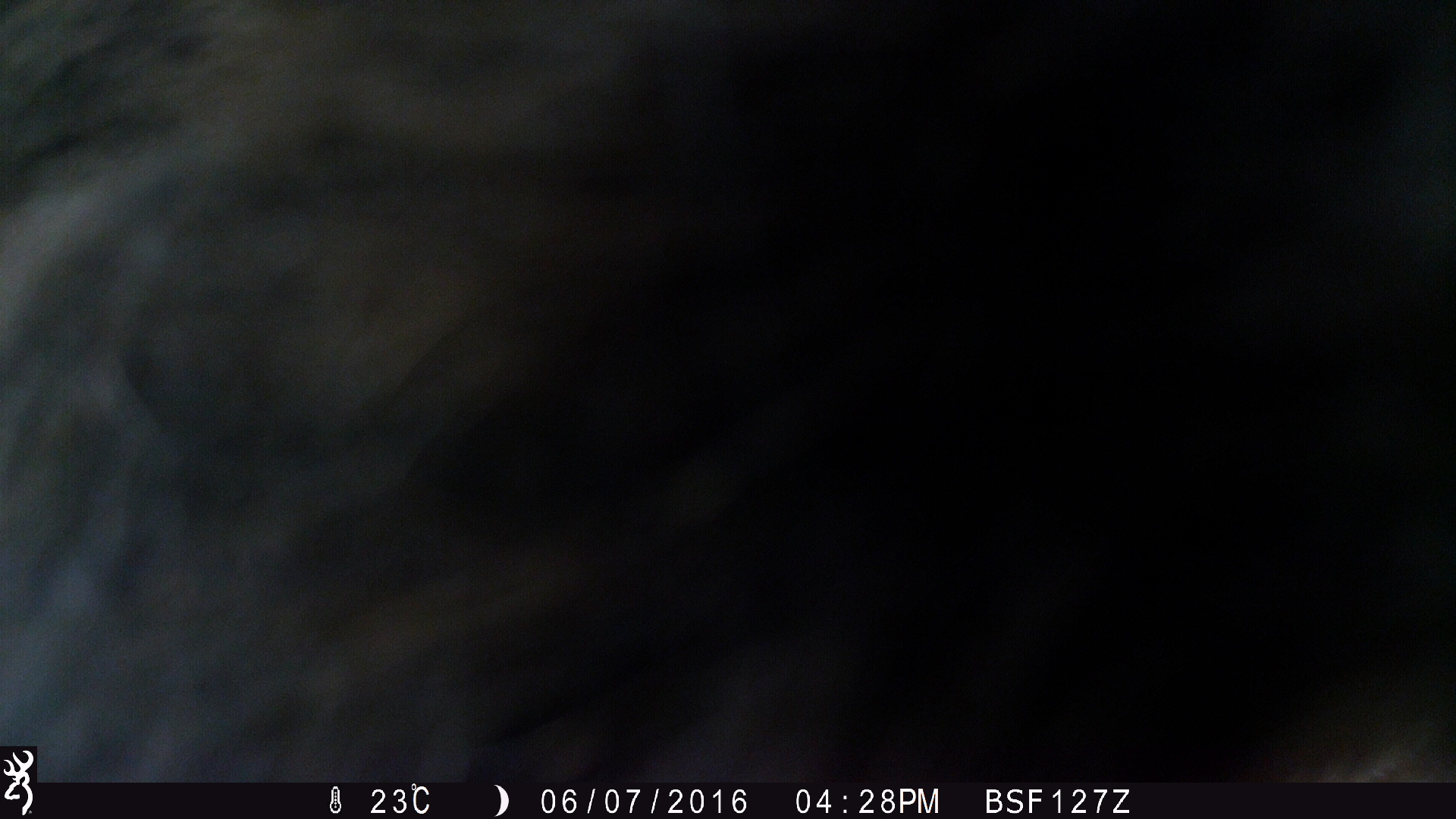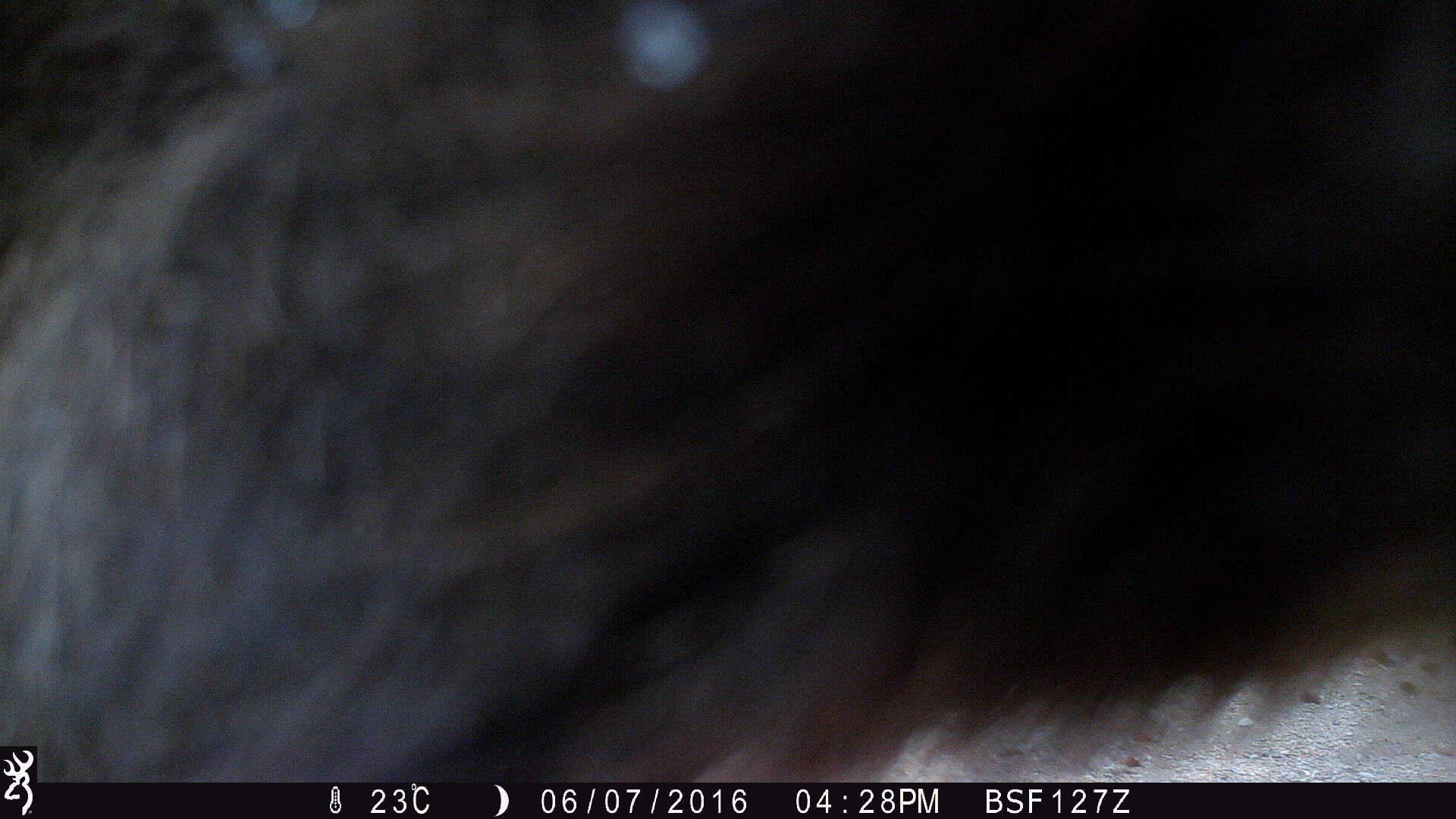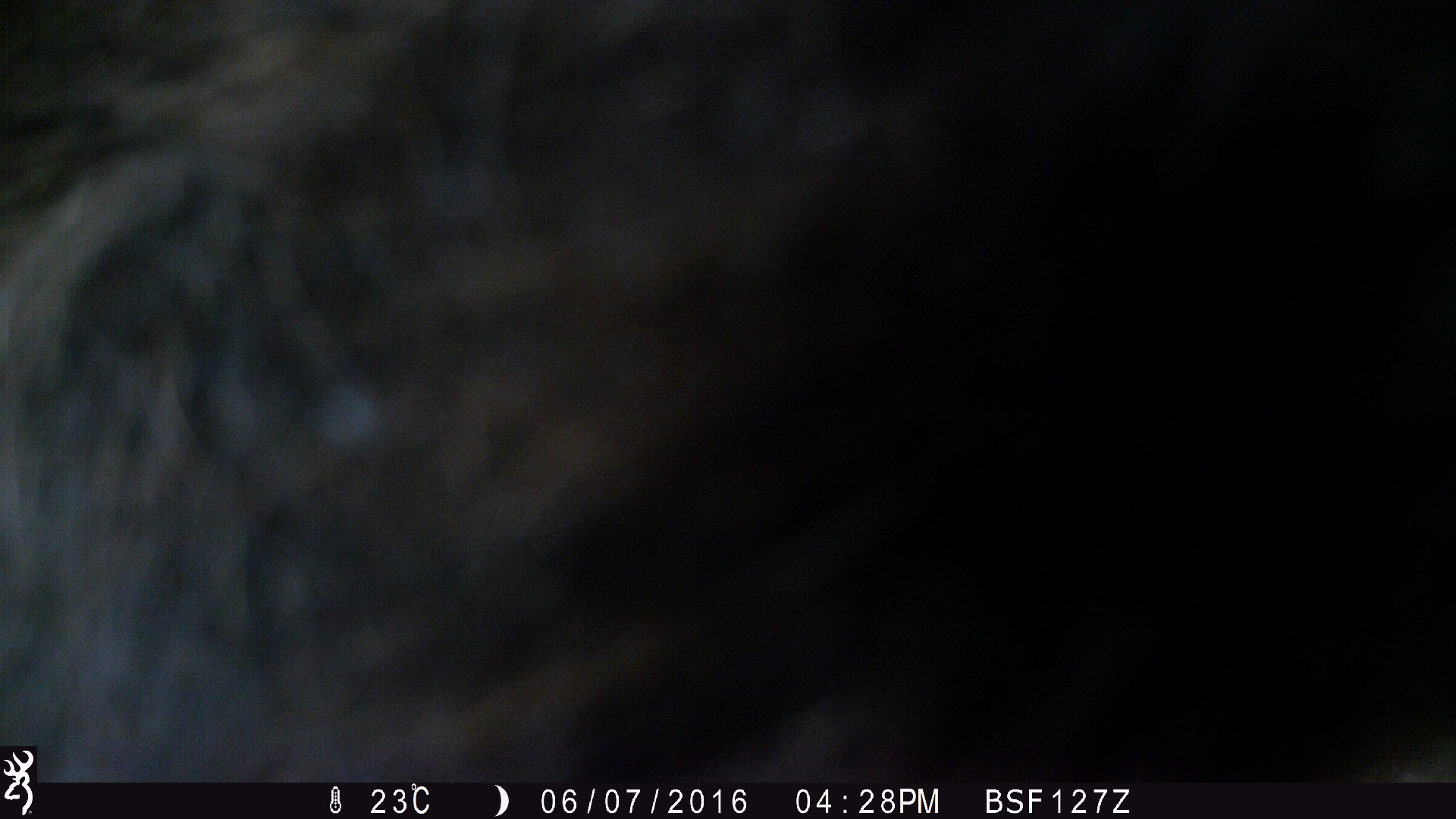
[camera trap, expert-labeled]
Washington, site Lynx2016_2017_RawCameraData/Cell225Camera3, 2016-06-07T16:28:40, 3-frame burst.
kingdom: Animalia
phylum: Chordata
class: Mammalia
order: Carnivora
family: Ursidae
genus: Ursus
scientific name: Ursus americanus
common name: american black bear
Ursus americanus (american black bear). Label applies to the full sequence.